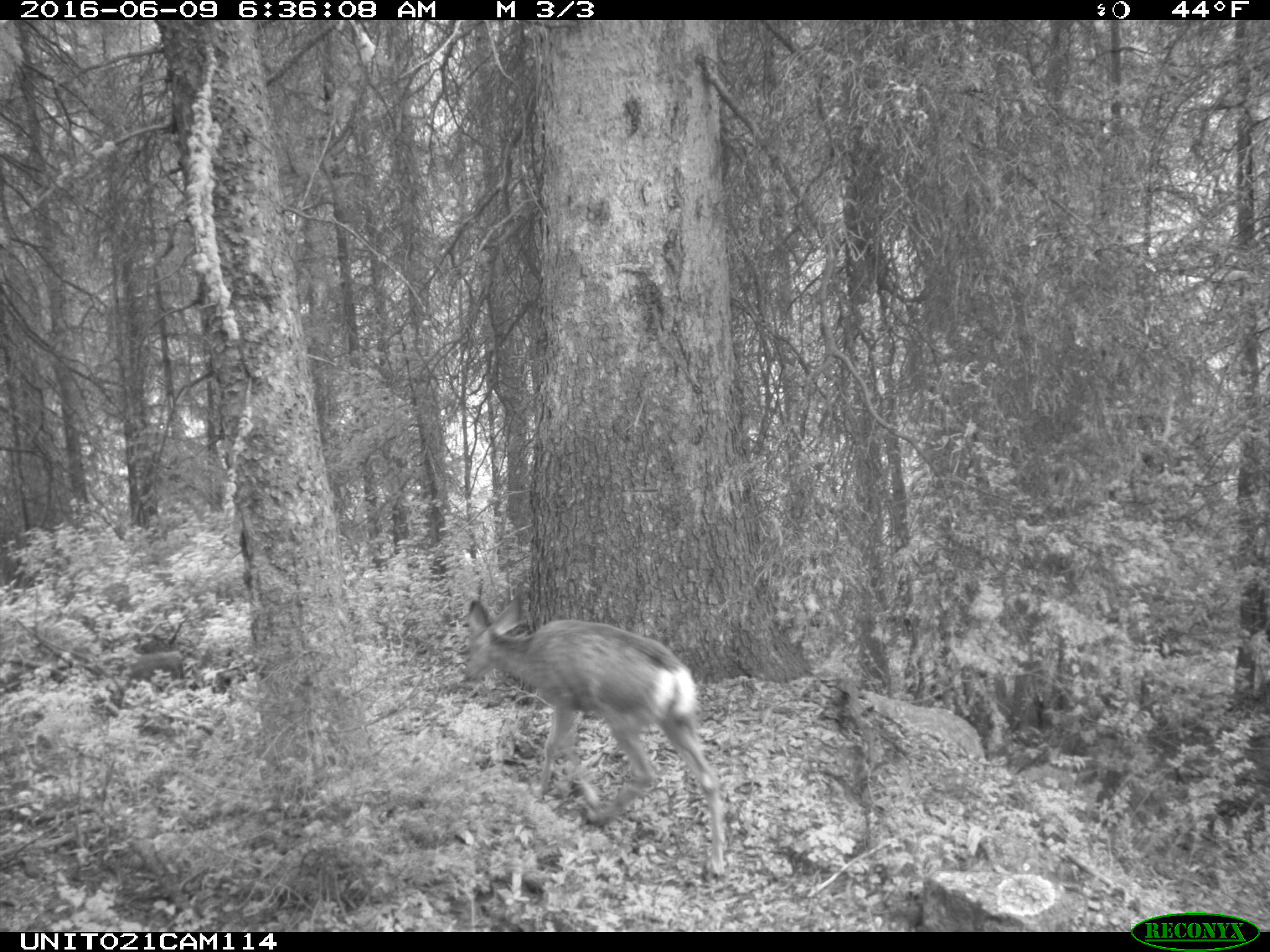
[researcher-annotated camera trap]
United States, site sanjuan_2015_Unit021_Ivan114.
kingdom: Animalia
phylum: Chordata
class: Mammalia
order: Artiodactyla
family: Cervidae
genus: Odocoileus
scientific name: Odocoileus hemionus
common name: mule deer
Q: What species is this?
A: Odocoileus hemionus (mule deer).